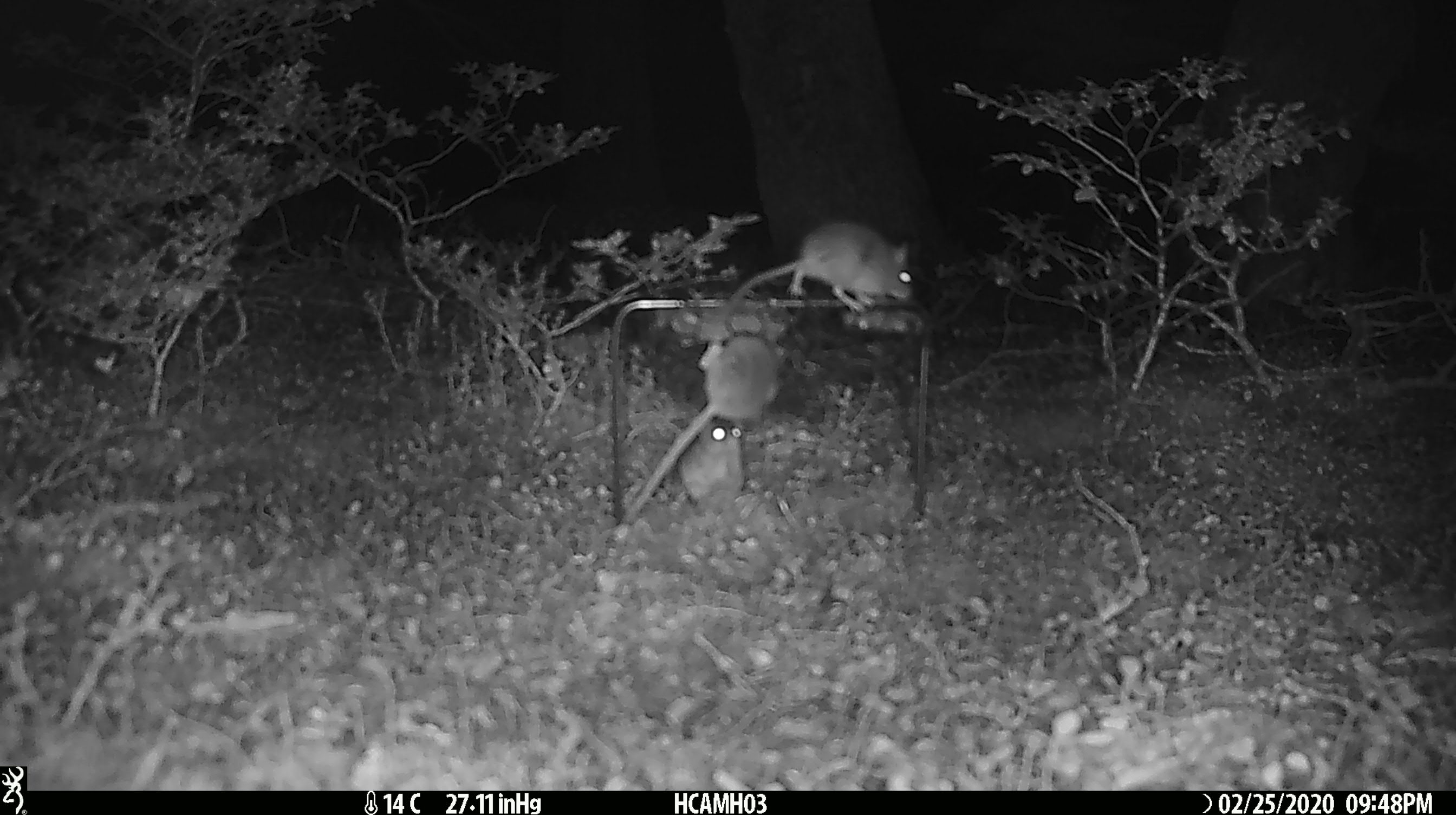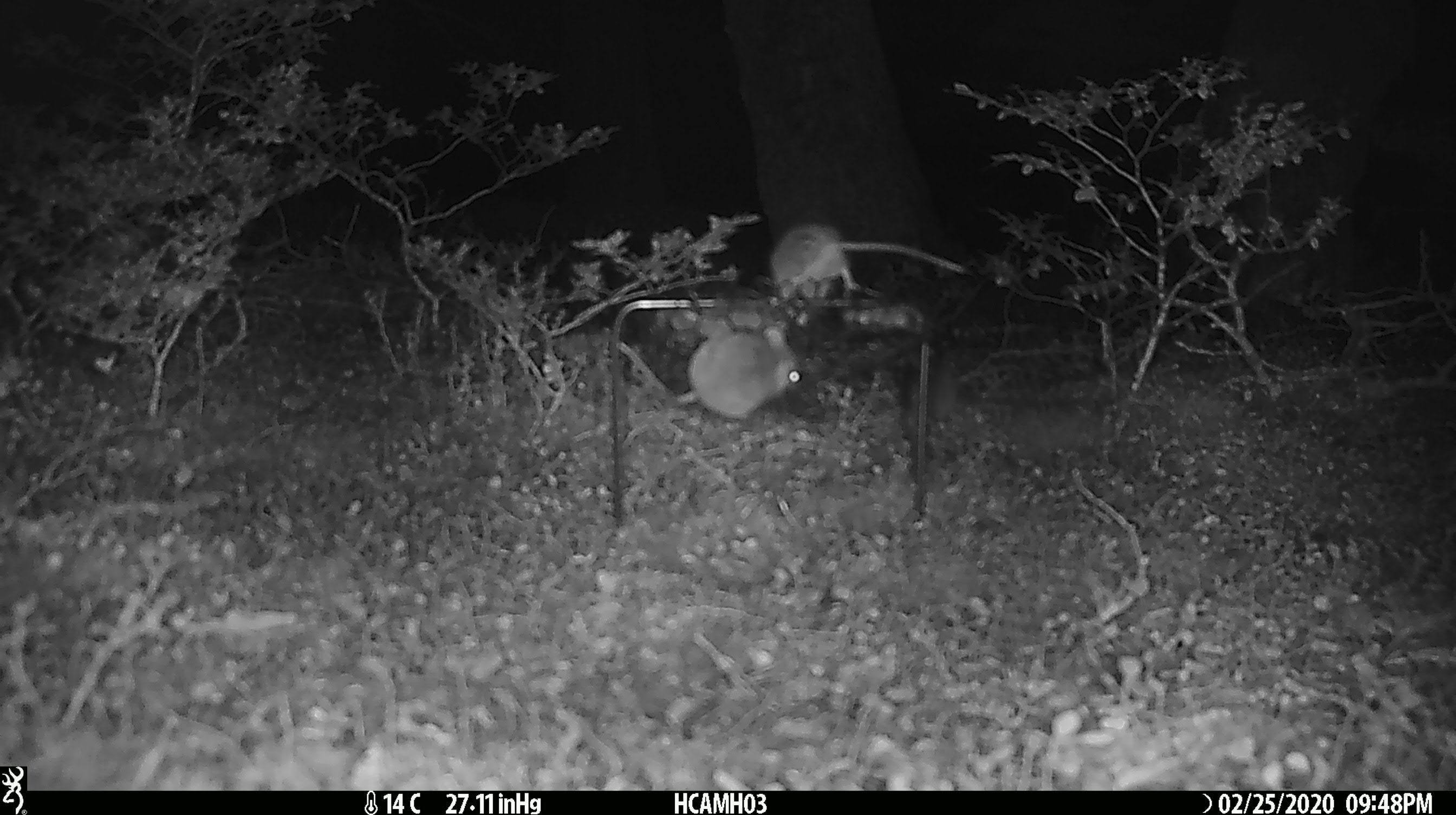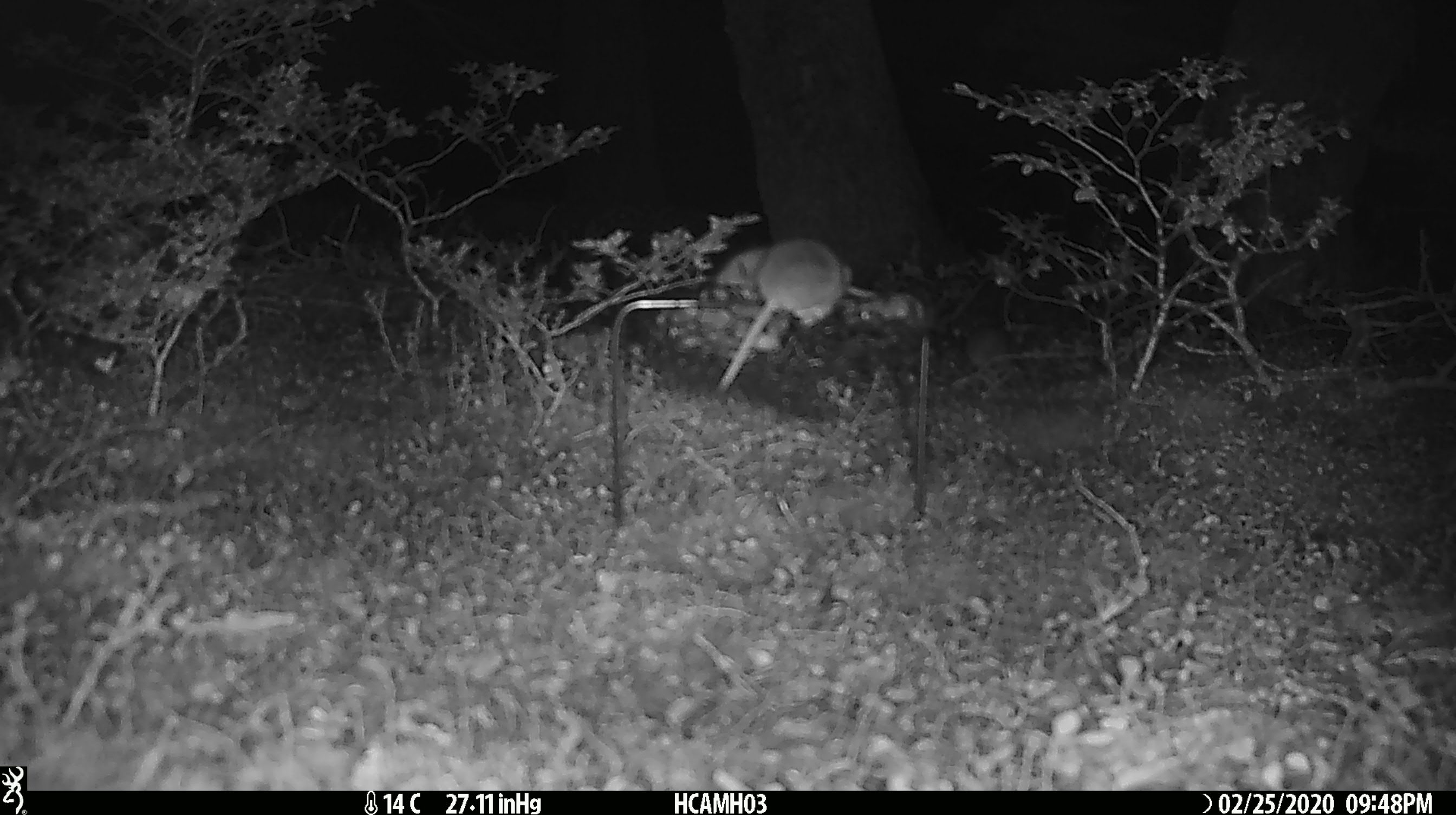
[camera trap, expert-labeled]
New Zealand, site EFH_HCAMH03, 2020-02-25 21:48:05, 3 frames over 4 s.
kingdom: Animalia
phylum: Chordata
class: Mammalia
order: Rodentia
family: Muridae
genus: Mus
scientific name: Mus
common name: mouse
Mouse (Mus).